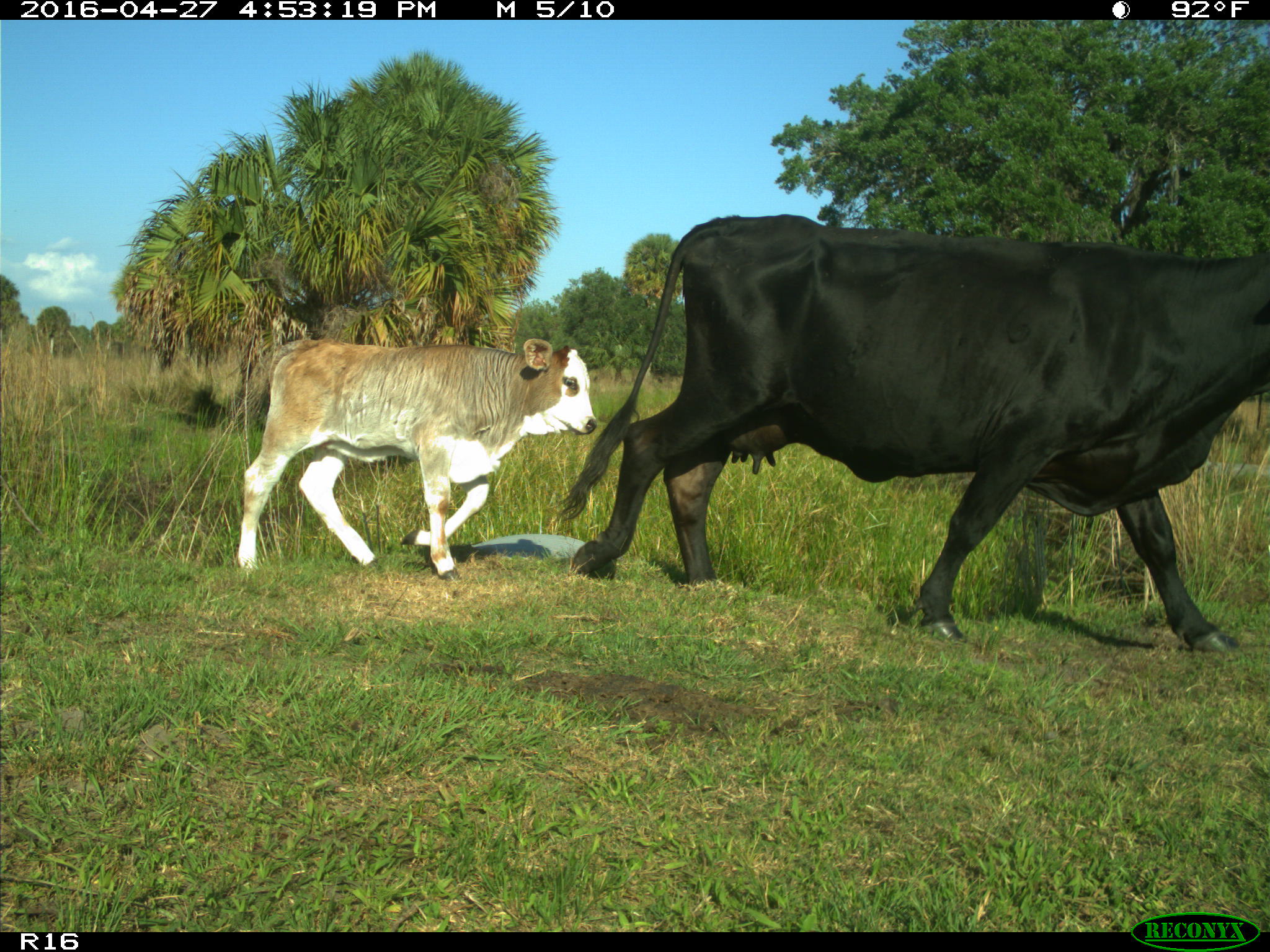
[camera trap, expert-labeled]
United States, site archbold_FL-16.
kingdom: Animalia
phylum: Chordata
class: Mammalia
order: Artiodactyla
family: Bovidae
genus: Bos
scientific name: Bos taurus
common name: domestic cow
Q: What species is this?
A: Bos taurus (domestic cow).